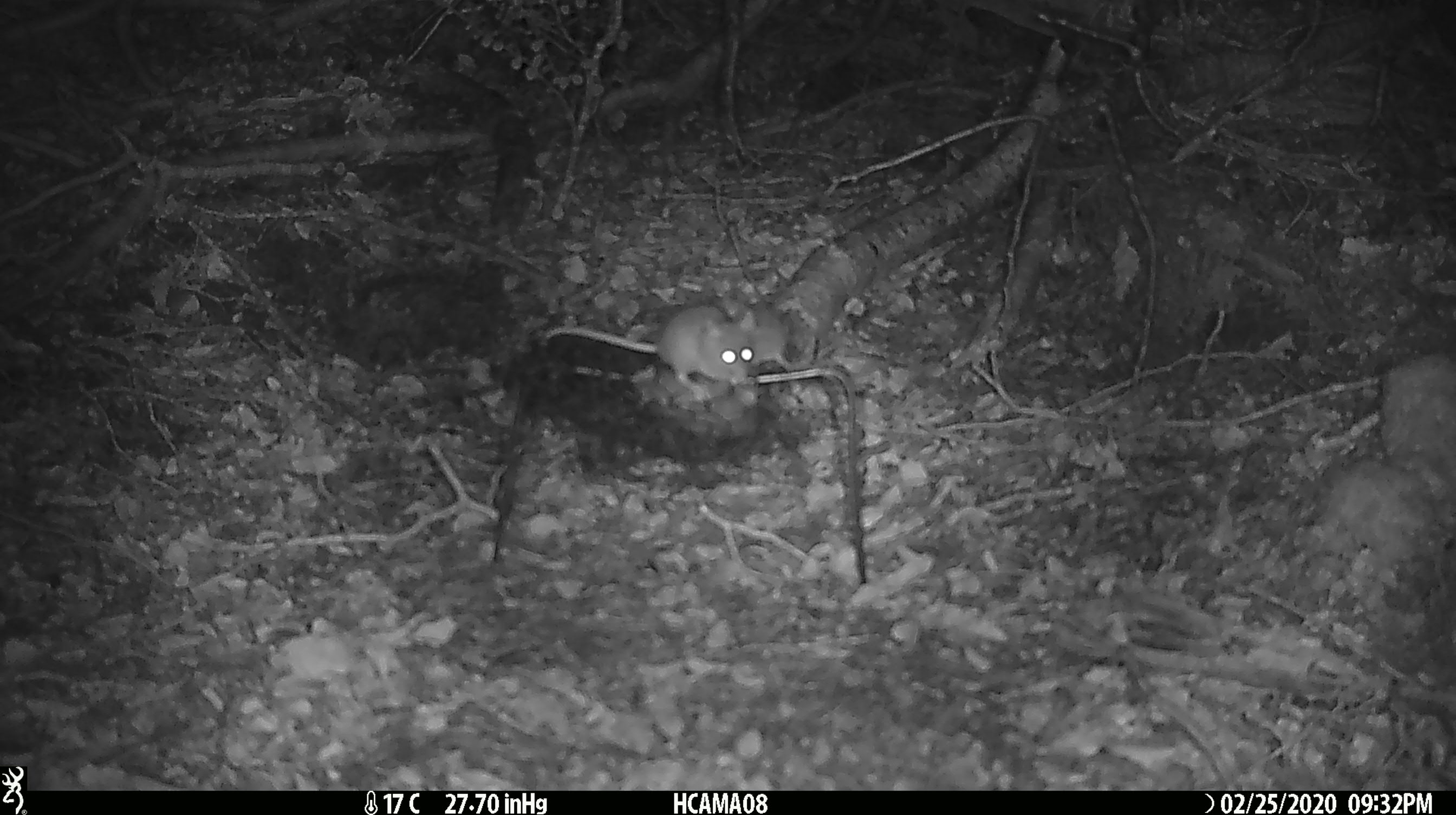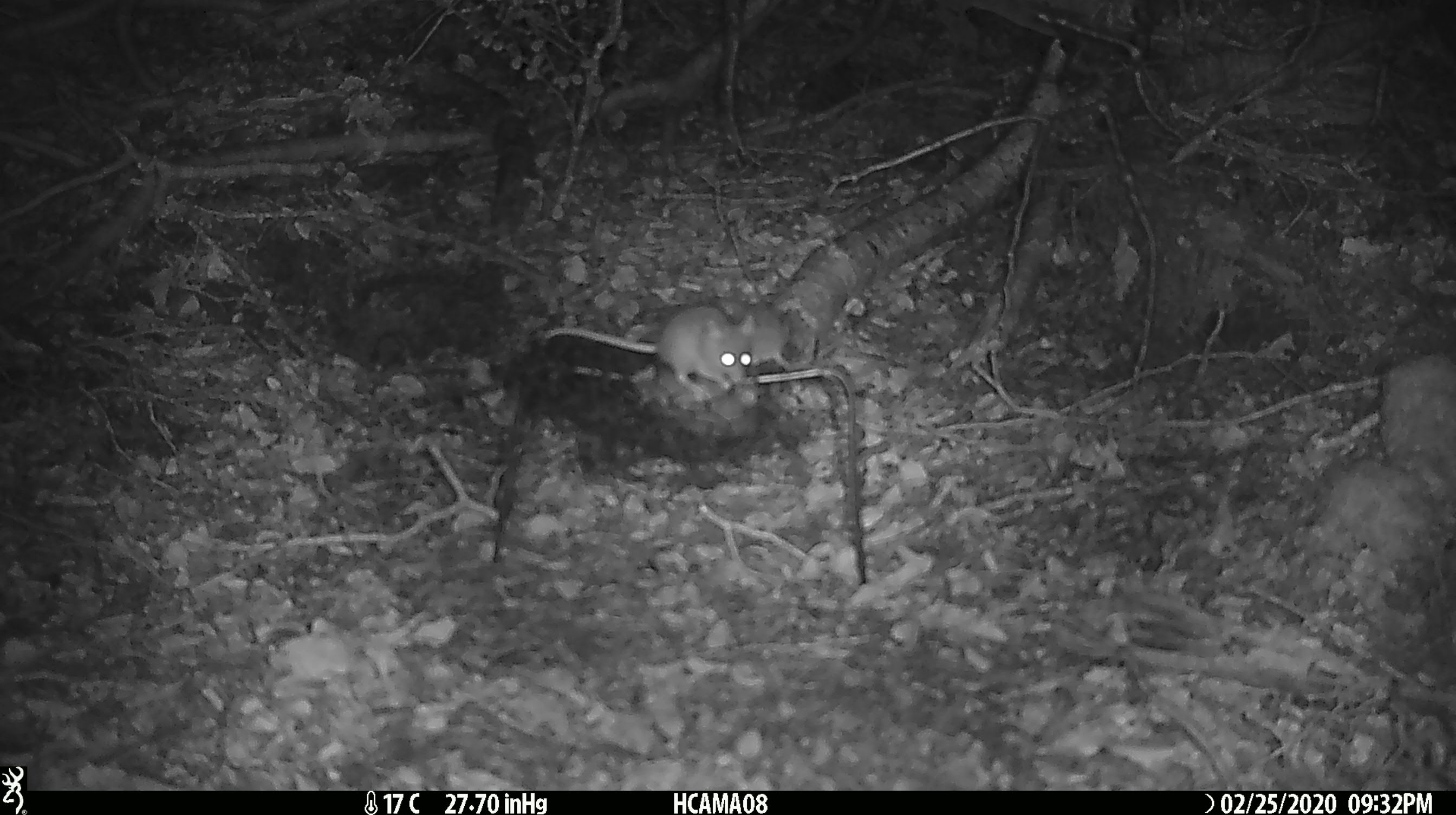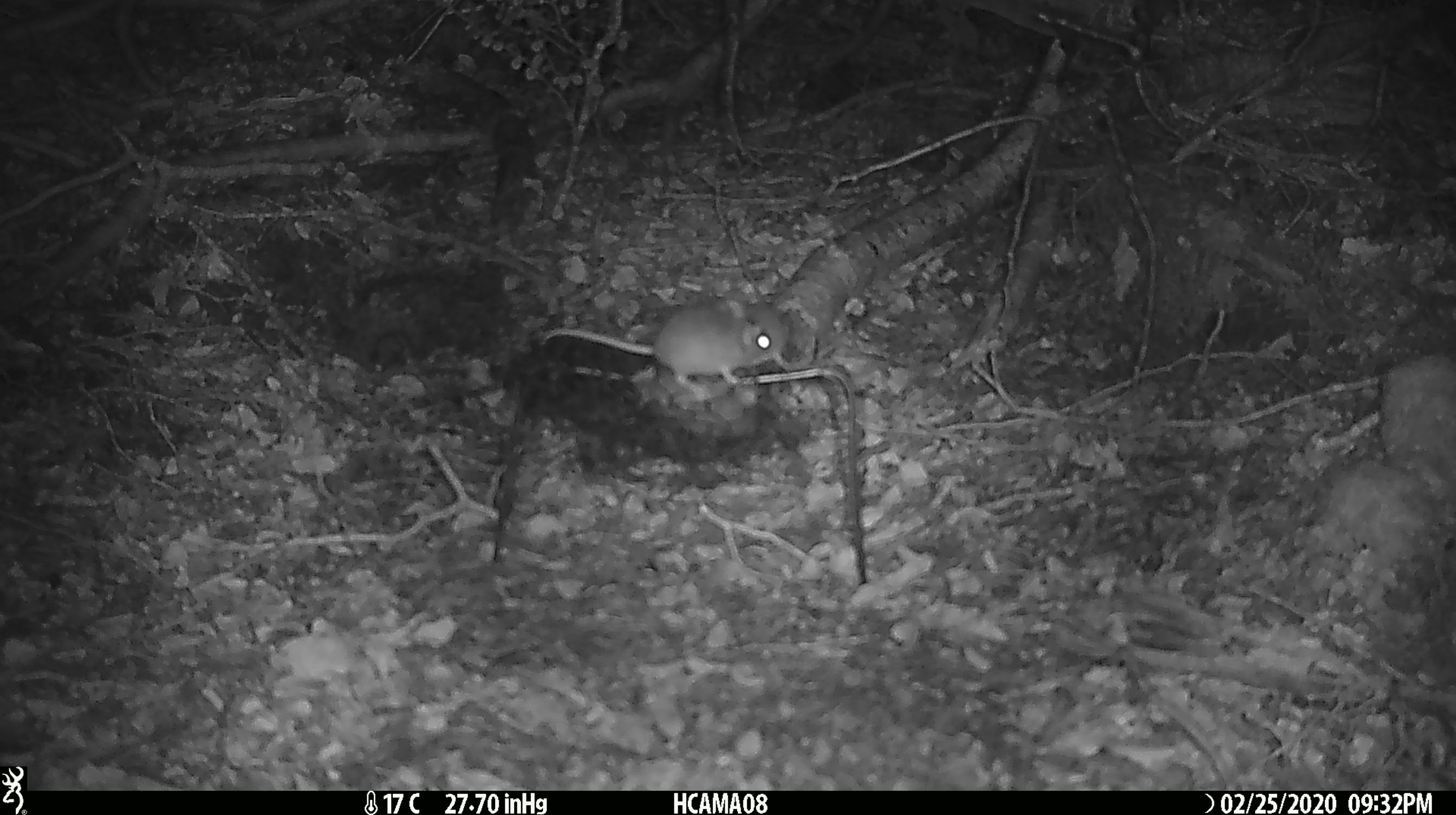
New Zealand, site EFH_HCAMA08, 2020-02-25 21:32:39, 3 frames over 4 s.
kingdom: Animalia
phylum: Chordata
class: Mammalia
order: Rodentia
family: Muridae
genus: Mus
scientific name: Mus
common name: mouse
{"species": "mouse (Mus)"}